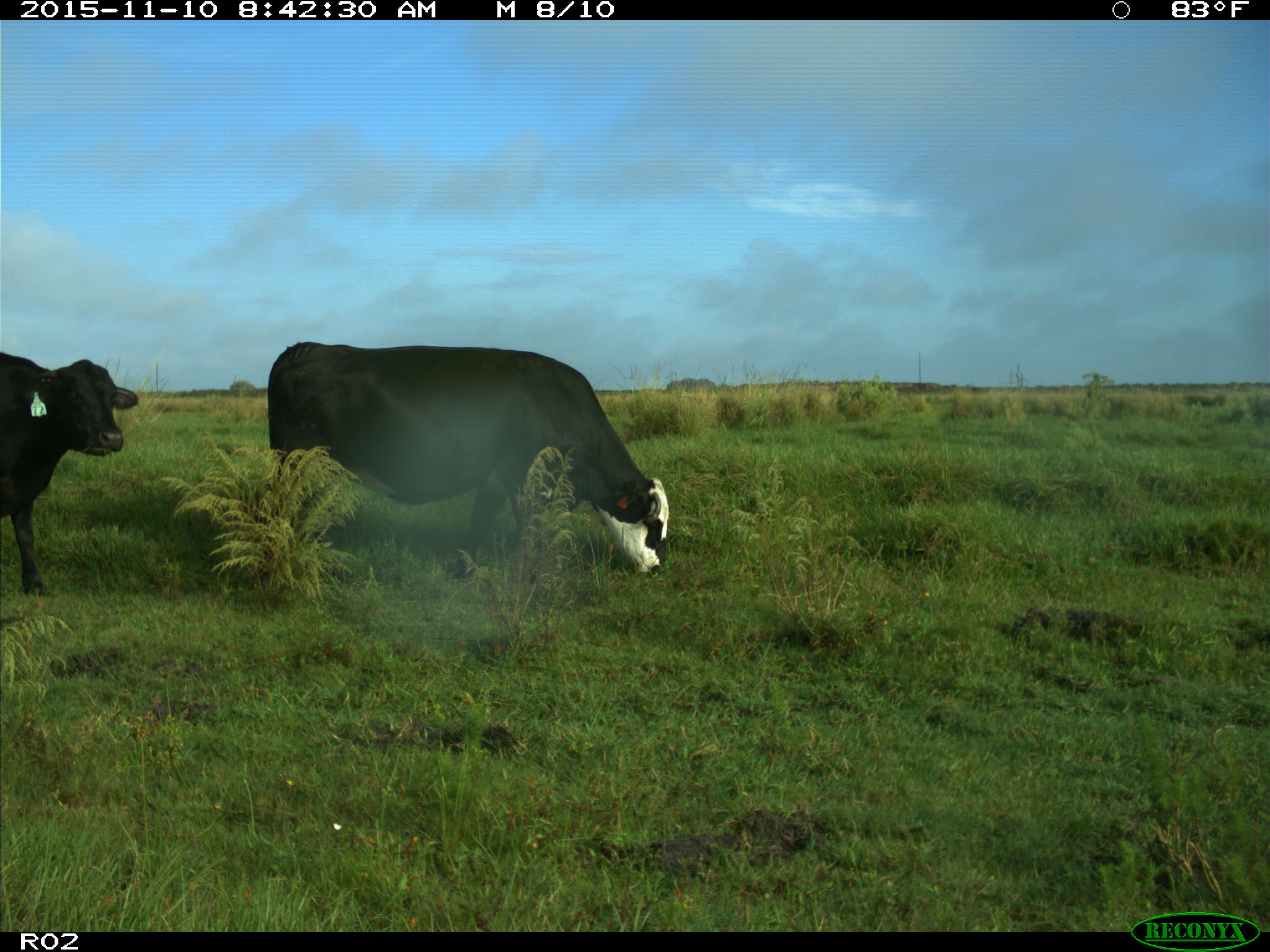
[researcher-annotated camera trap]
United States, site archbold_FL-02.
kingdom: Animalia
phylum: Chordata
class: Mammalia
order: Artiodactyla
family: Bovidae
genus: Bos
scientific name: Bos taurus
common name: domestic cow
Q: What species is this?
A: Bos taurus (domestic cow).